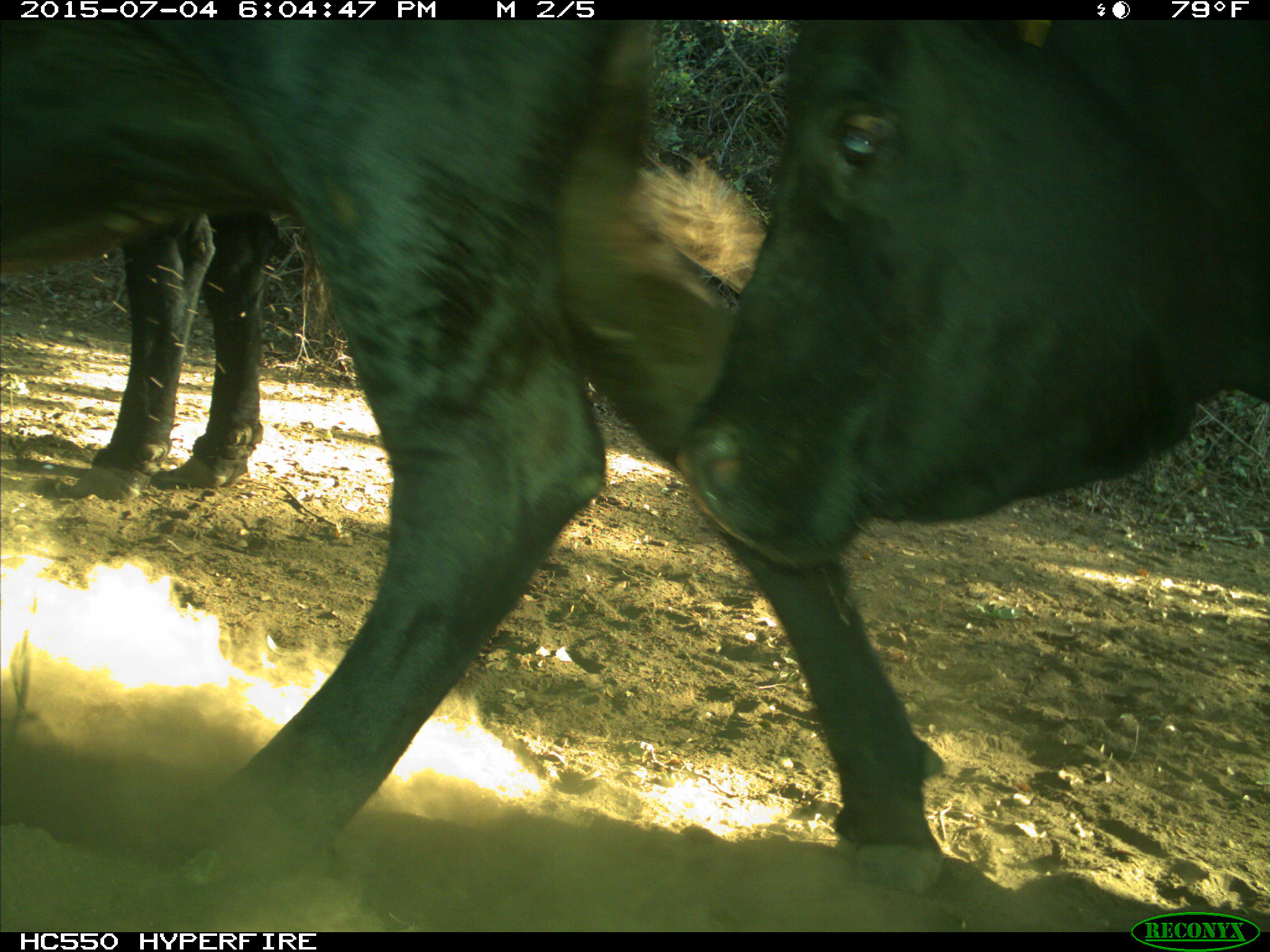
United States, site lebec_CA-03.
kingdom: Animalia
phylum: Chordata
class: Mammalia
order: Artiodactyla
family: Bovidae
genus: Bos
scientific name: Bos taurus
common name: domestic cow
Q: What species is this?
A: Bos taurus (domestic cow).